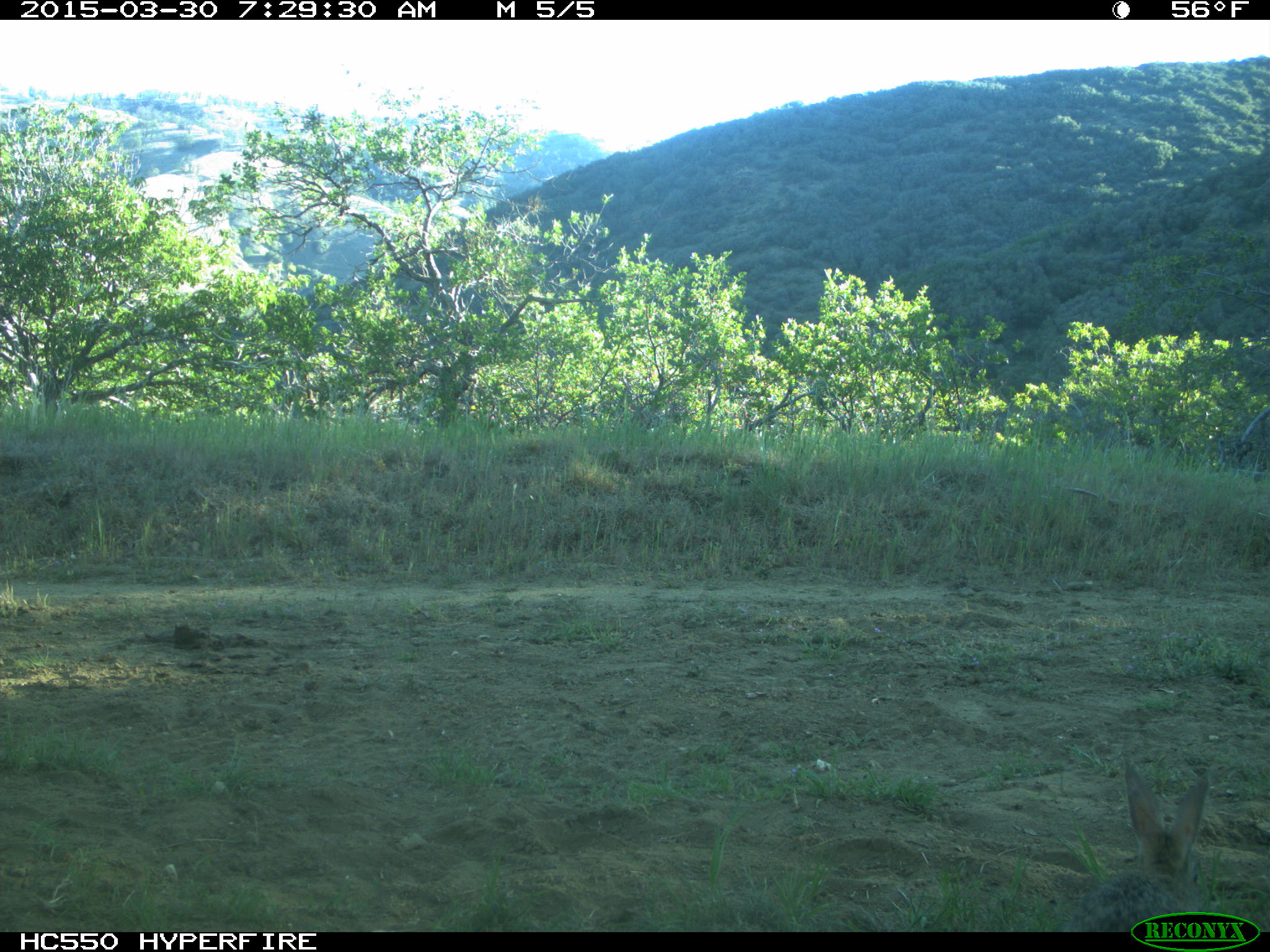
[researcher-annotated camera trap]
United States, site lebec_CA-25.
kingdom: Animalia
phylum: Chordata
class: Mammalia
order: Lagomorpha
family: Leporidae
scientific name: Leporidae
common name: rabbits and hares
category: unidentified rabbit